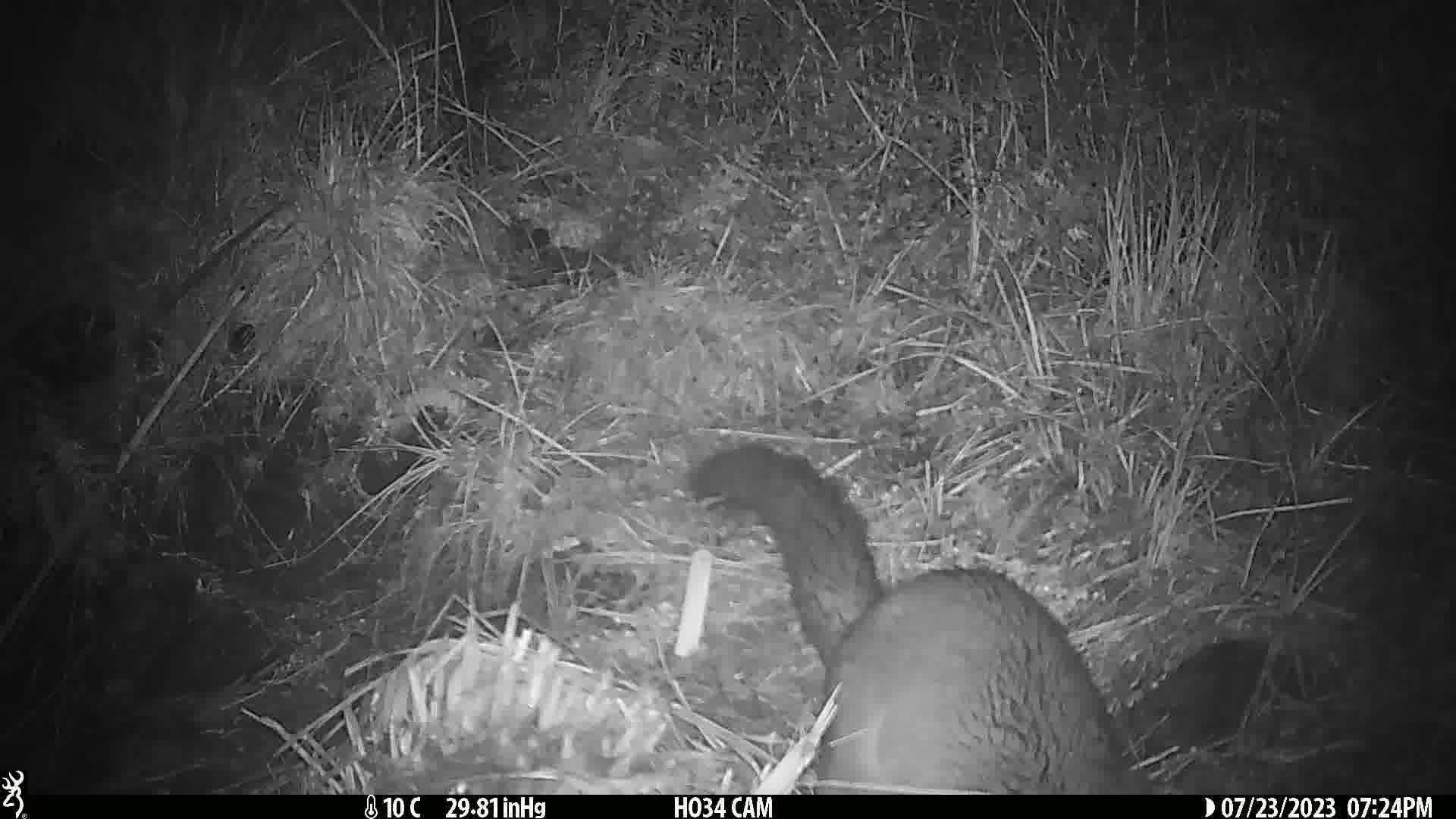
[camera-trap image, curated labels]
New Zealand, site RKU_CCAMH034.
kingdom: Animalia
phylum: Chordata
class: Mammalia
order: Diprotodontia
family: Phalangeridae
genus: Trichosurus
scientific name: Trichosurus vulpecula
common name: common brushtail possum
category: possum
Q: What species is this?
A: Possum (common brushtail possum) (Trichosurus vulpecula).